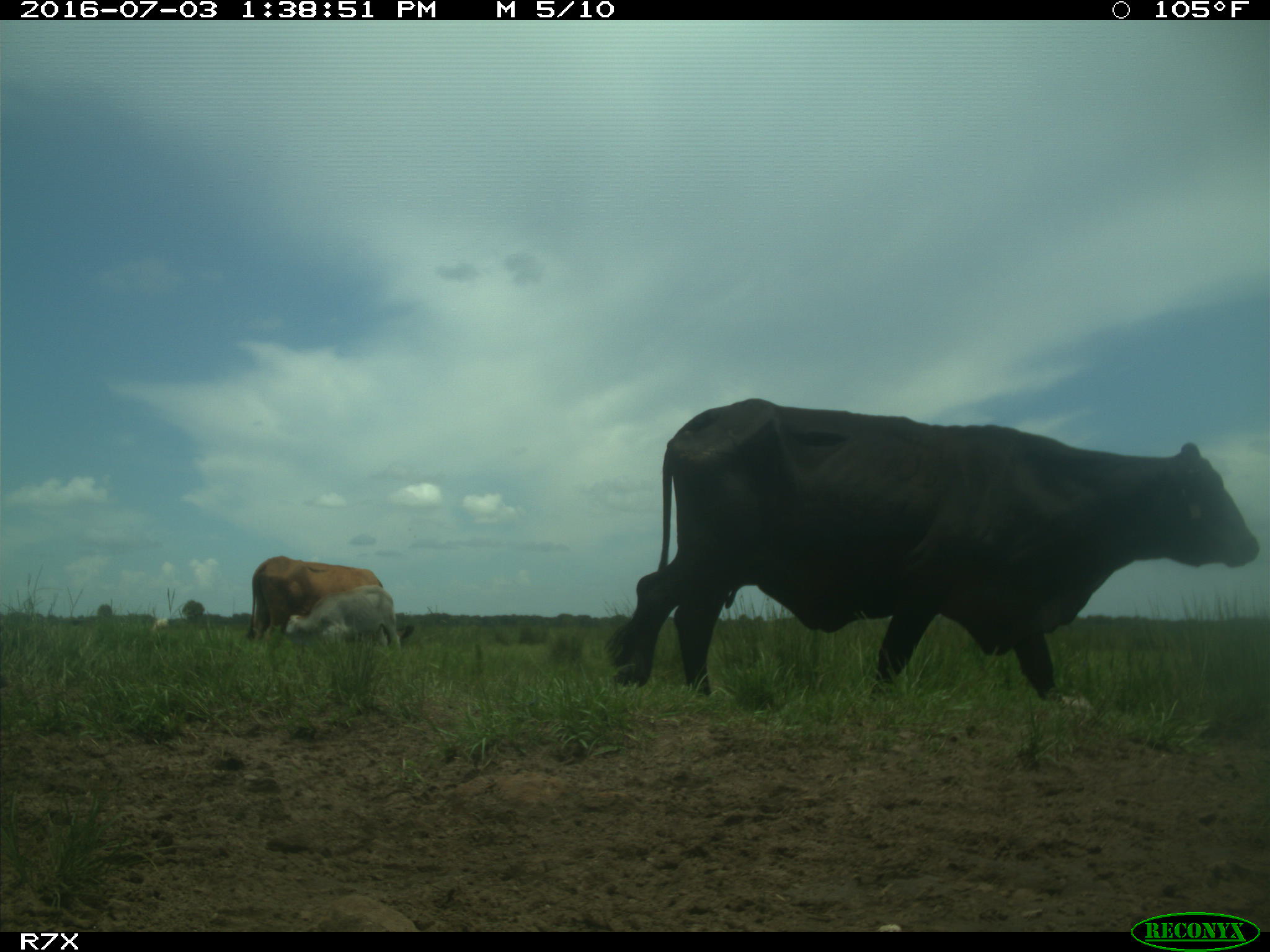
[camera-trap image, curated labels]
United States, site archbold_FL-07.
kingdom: Animalia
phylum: Chordata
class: Mammalia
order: Artiodactyla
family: Bovidae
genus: Bos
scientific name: Bos taurus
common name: domestic cow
Bos taurus (domestic cow).